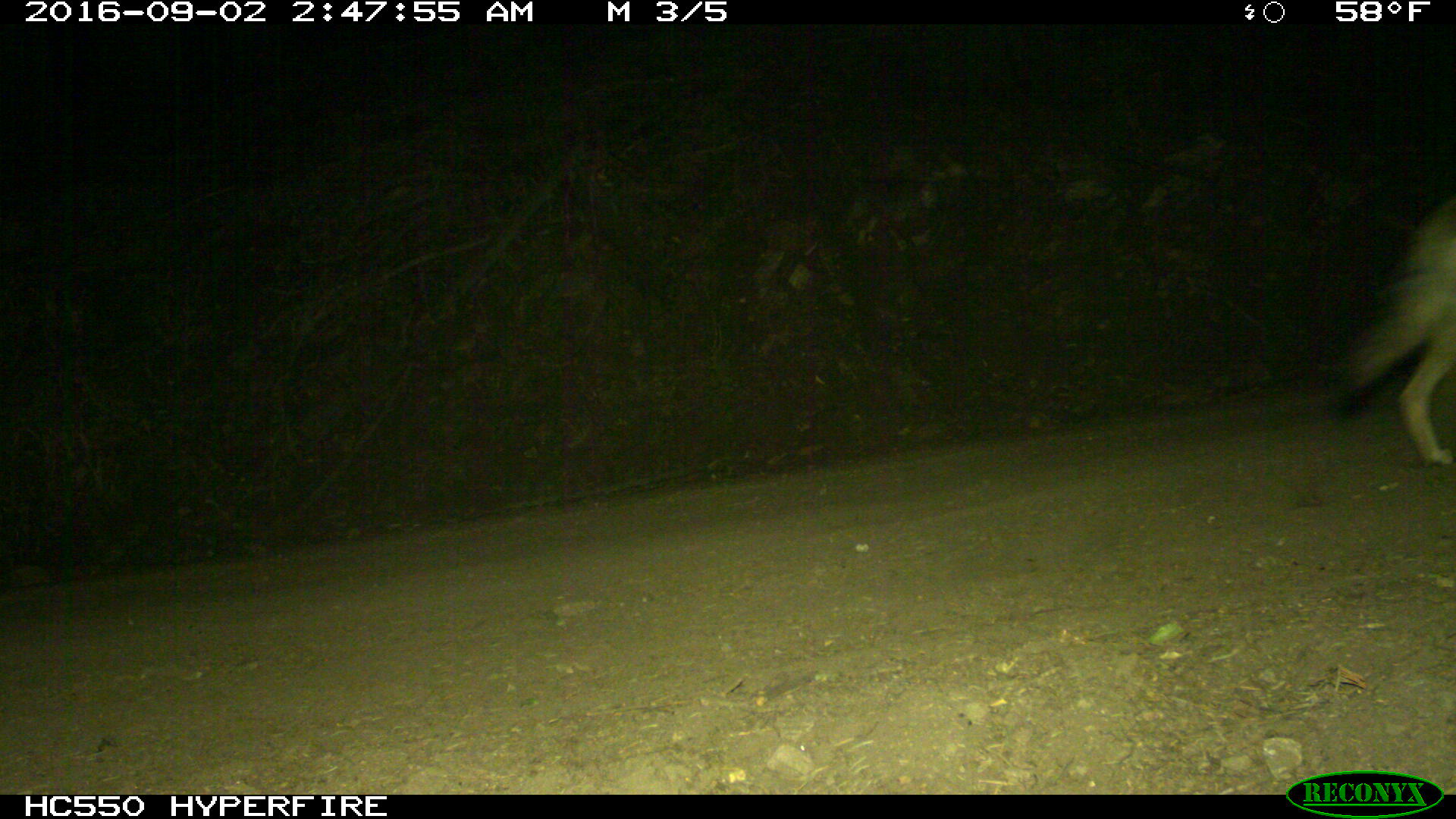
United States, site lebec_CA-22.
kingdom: Animalia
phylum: Chordata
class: Mammalia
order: Carnivora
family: Canidae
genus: Canis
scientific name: Canis latrans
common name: coyote